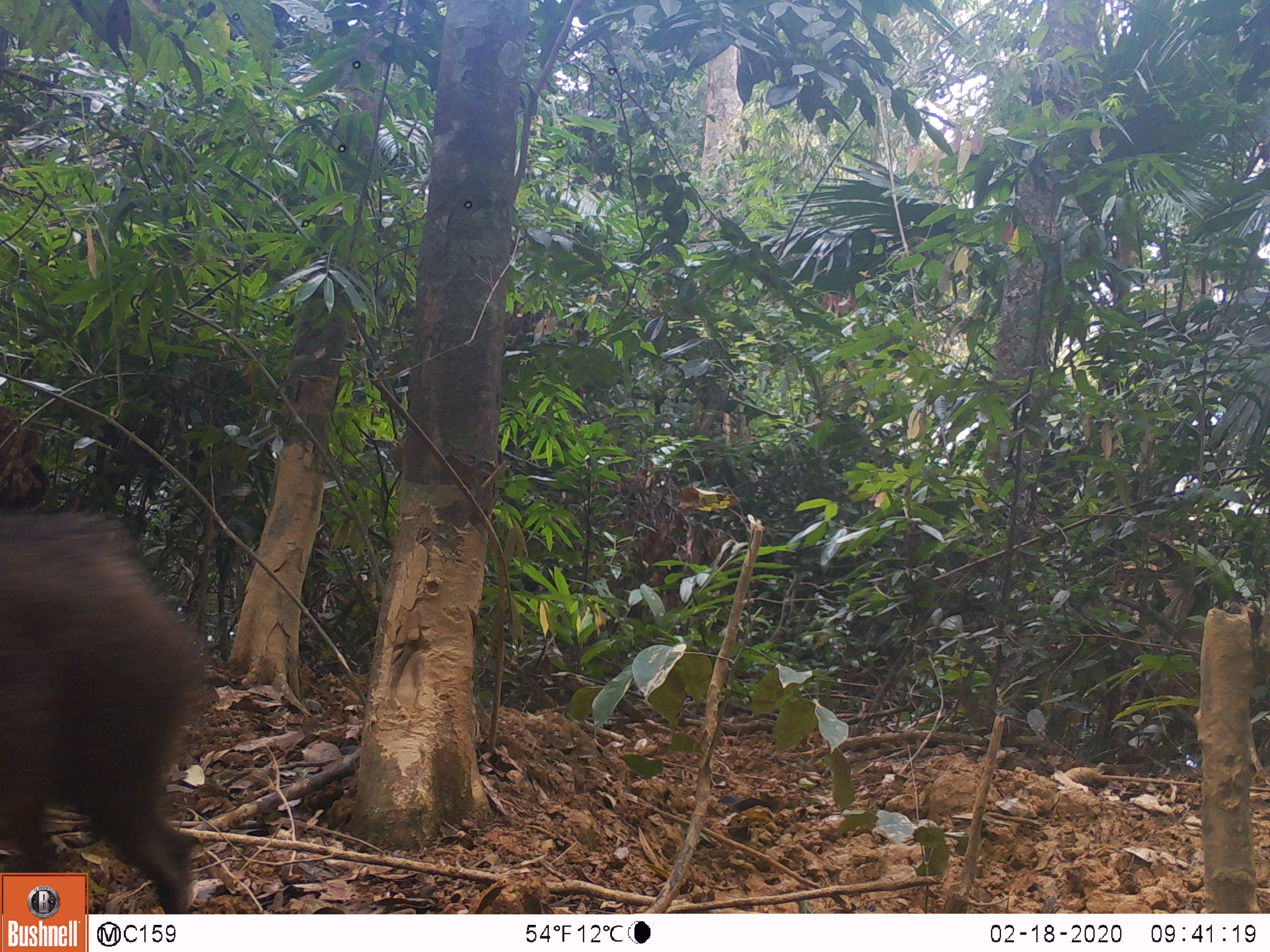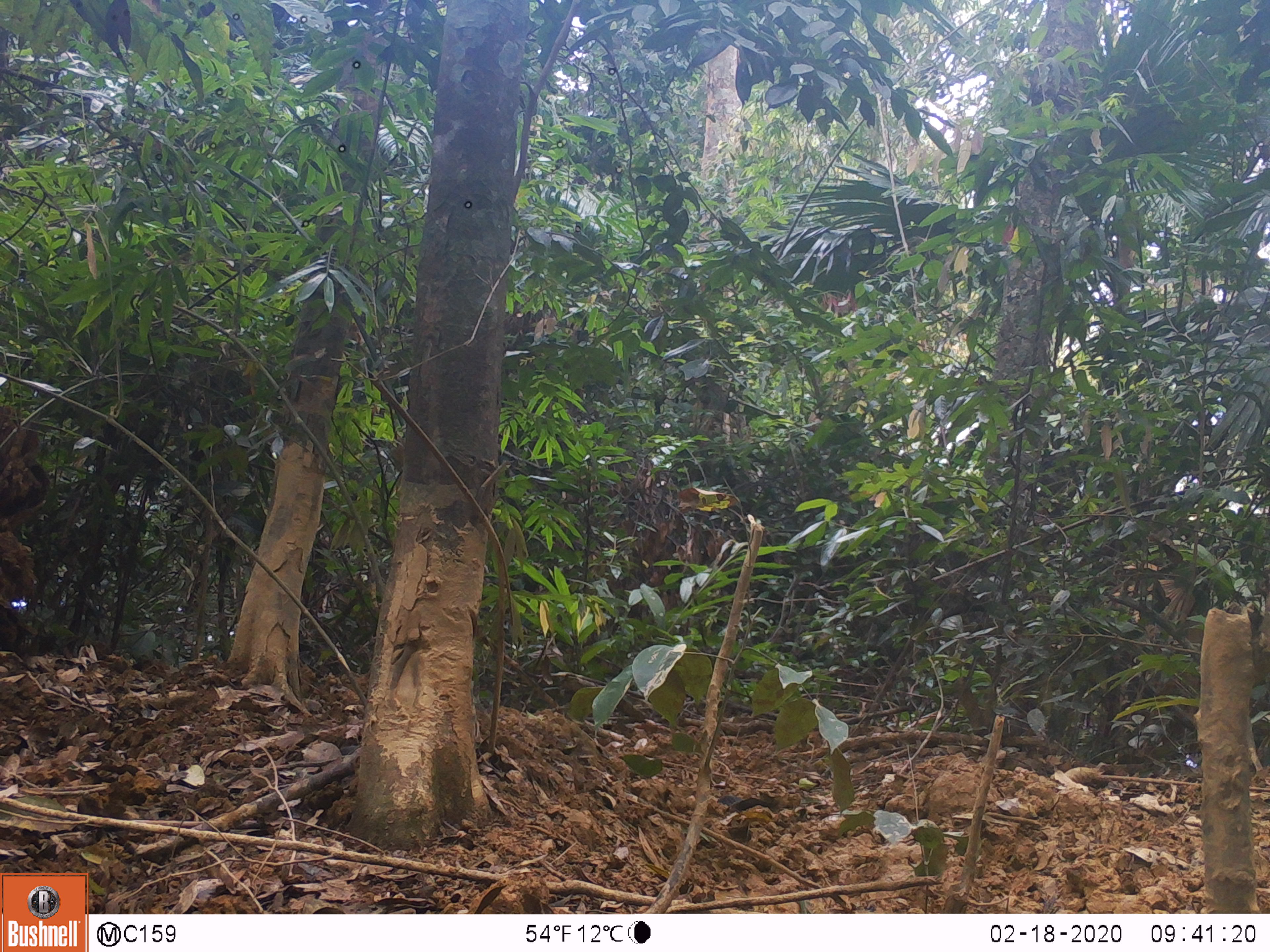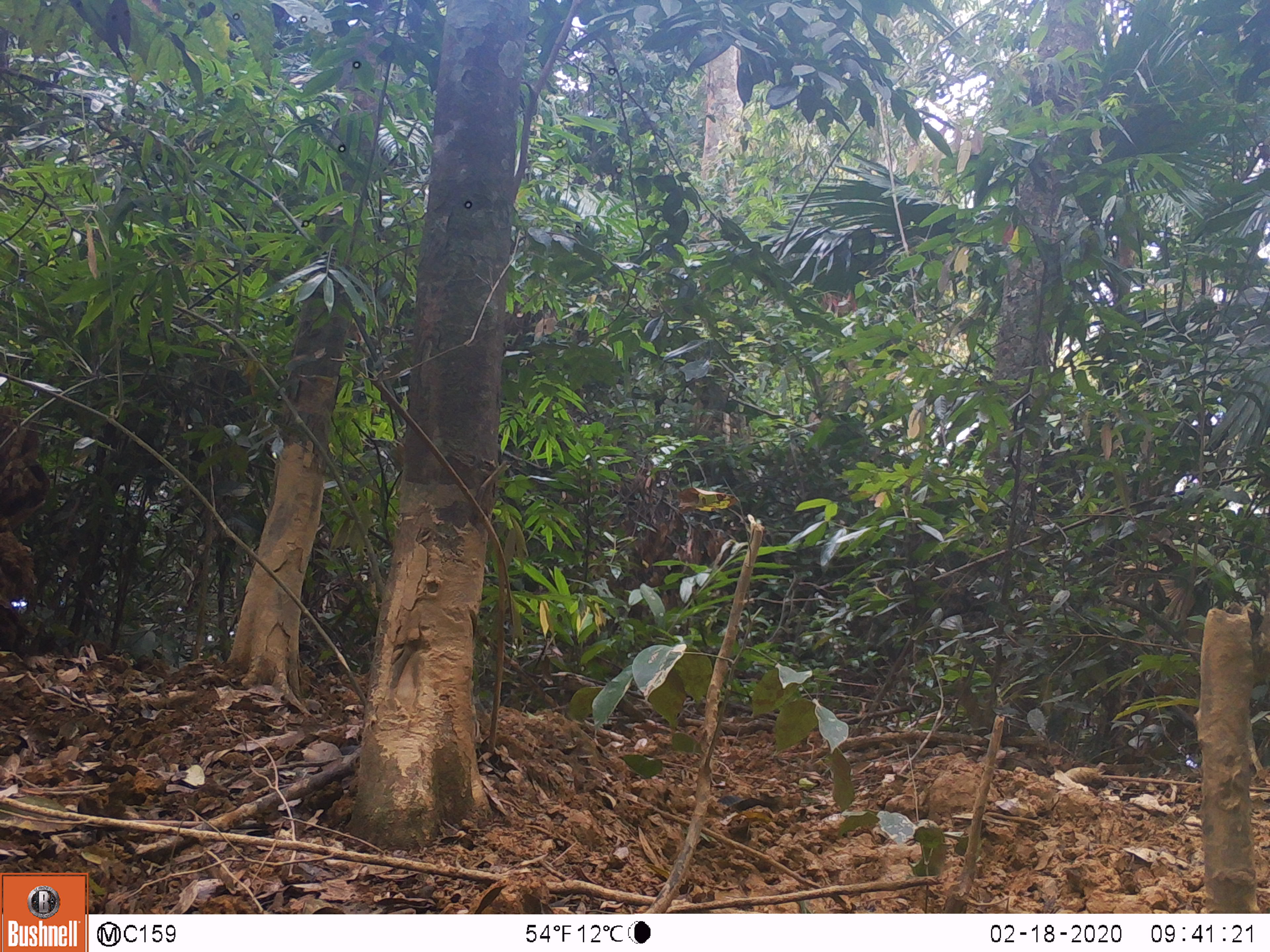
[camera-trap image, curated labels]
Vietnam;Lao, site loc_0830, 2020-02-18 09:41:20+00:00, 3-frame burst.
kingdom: Animalia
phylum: Chordata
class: Mammalia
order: Artiodactyla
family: Suidae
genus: Sus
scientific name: Sus scrofa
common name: eurasian wild pig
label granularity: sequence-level